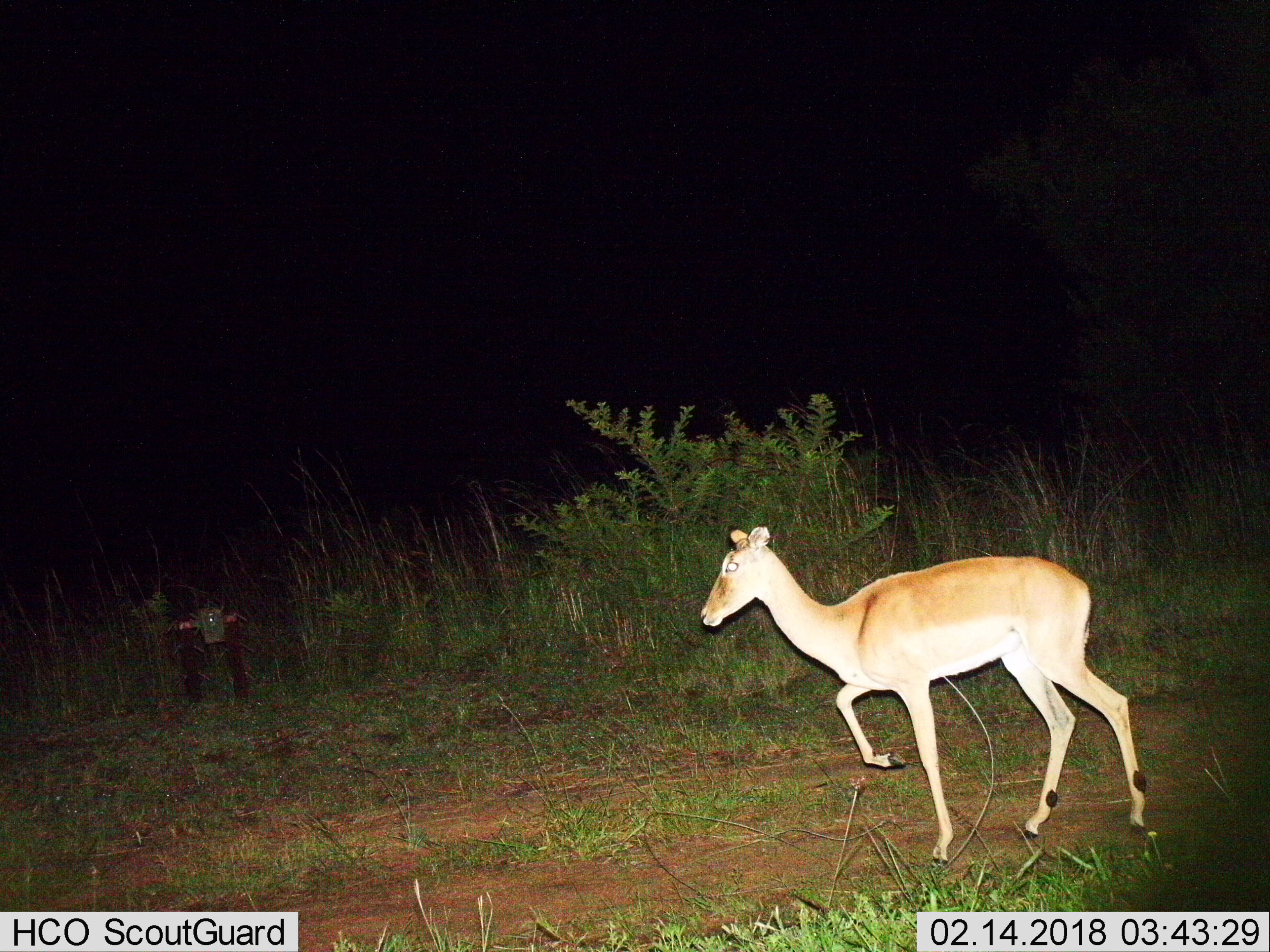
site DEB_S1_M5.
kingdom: Animalia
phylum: Chordata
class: Mammalia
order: Artiodactyla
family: Bovidae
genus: Aepyceros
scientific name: Aepyceros melampus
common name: impala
Impala (Aepyceros melampus), count 1. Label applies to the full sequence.